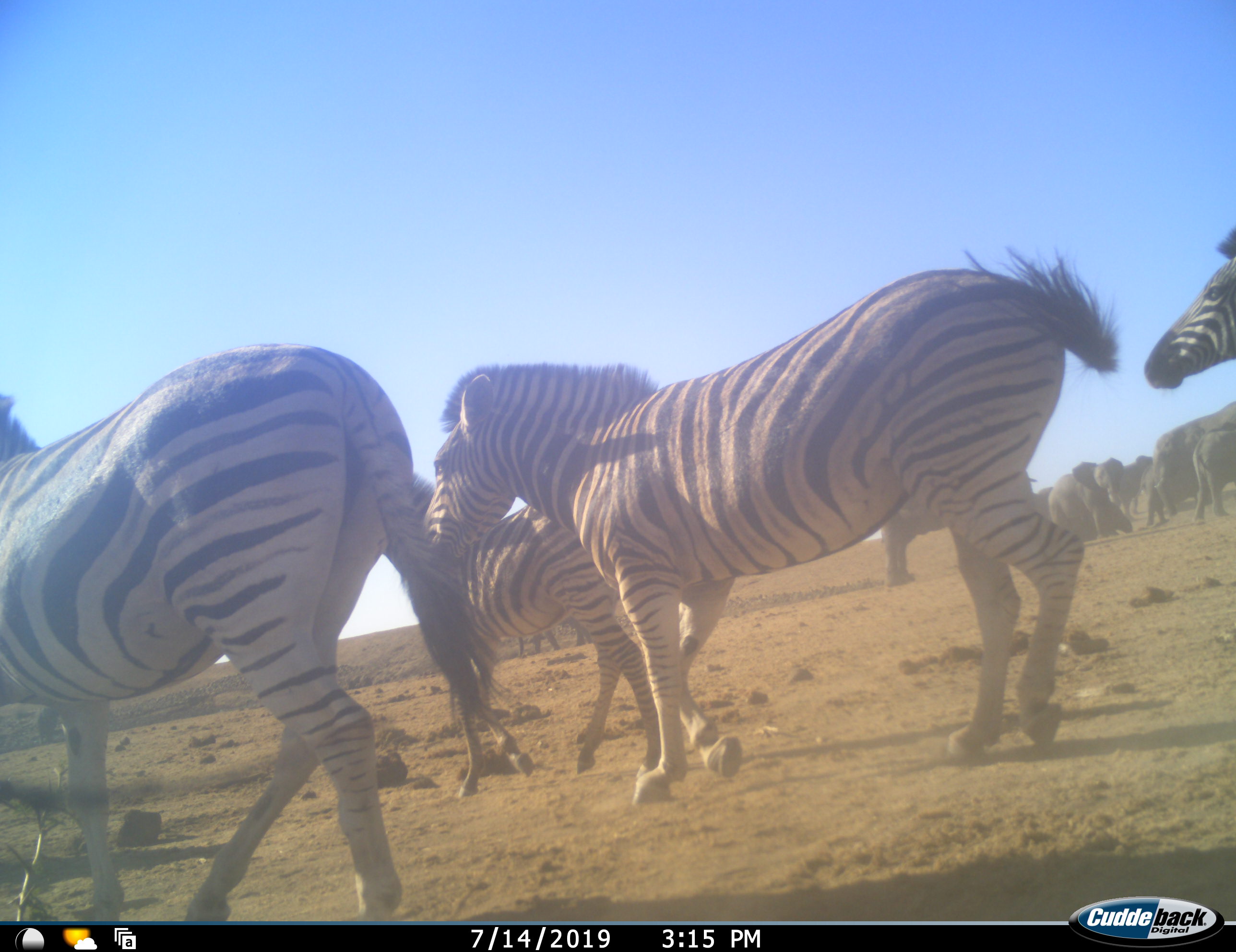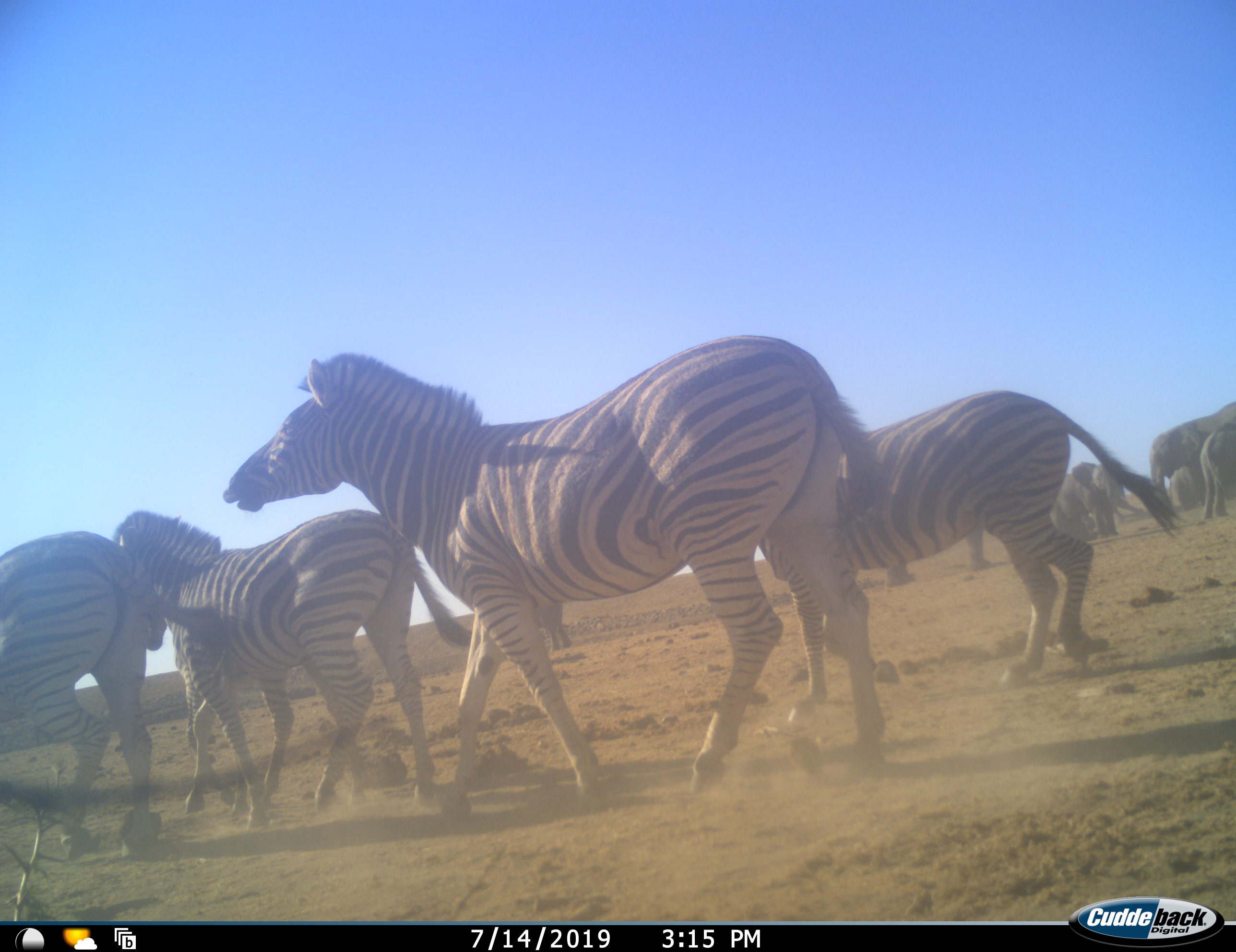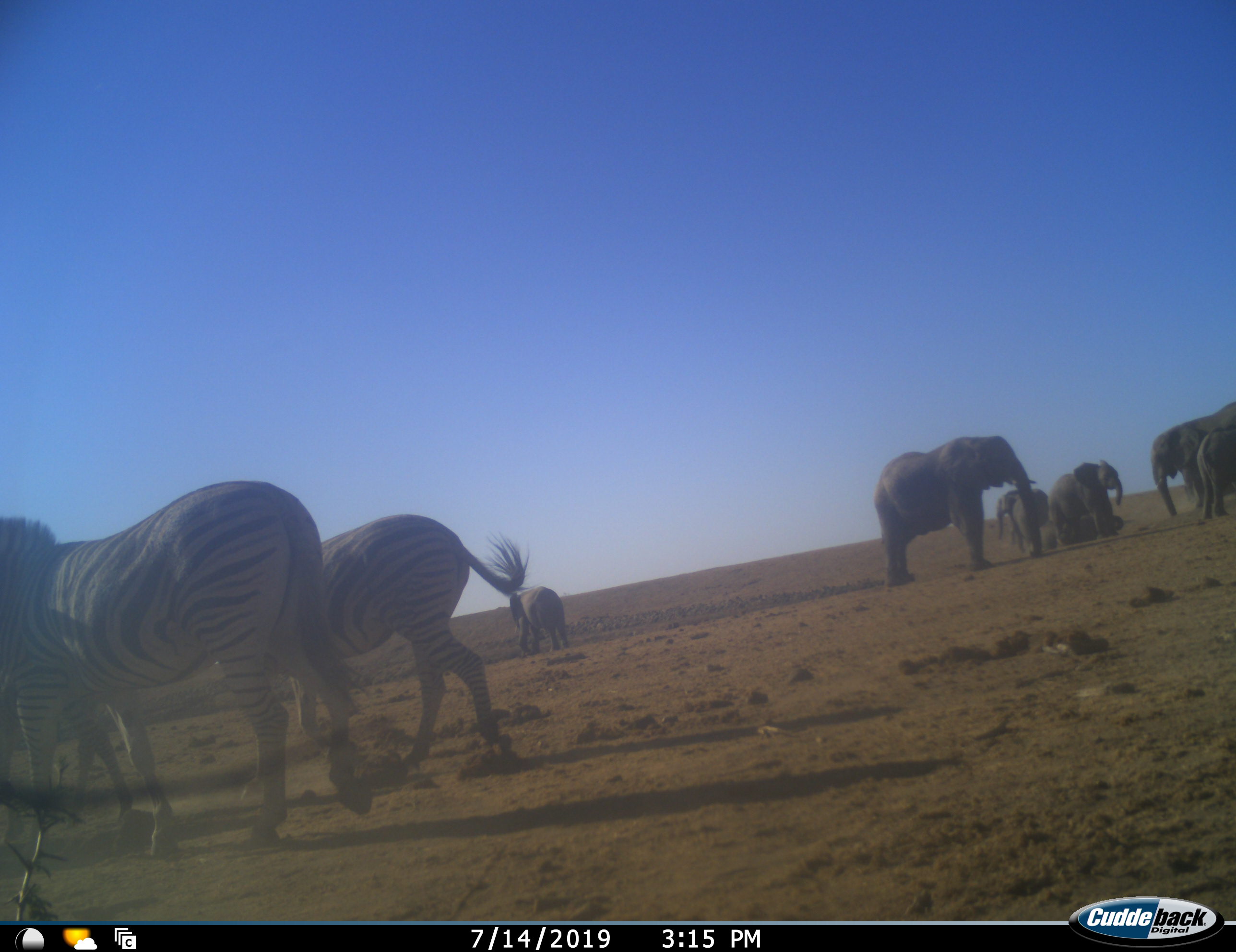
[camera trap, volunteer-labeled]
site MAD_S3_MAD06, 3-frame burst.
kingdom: Animalia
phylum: Chordata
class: Mammalia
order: Proboscidea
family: Elephantidae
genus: Loxodonta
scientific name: Loxodonta africana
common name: african bush elephant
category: elephant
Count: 6.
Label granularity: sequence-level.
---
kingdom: Animalia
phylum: Chordata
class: Mammalia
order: Perissodactyla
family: Equidae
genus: Equus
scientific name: Equus quagga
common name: plains zebra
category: zebraplains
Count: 4.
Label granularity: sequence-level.